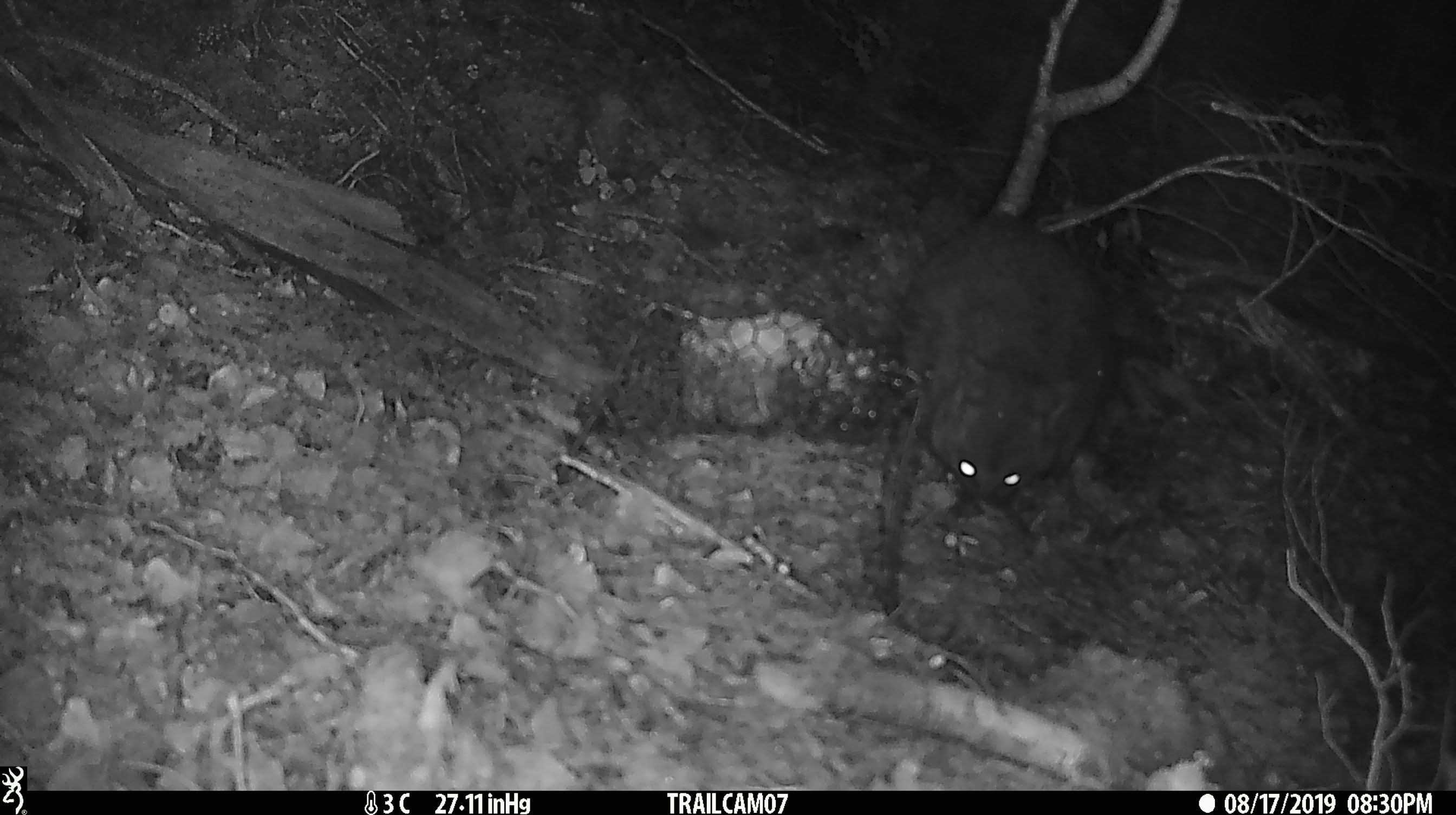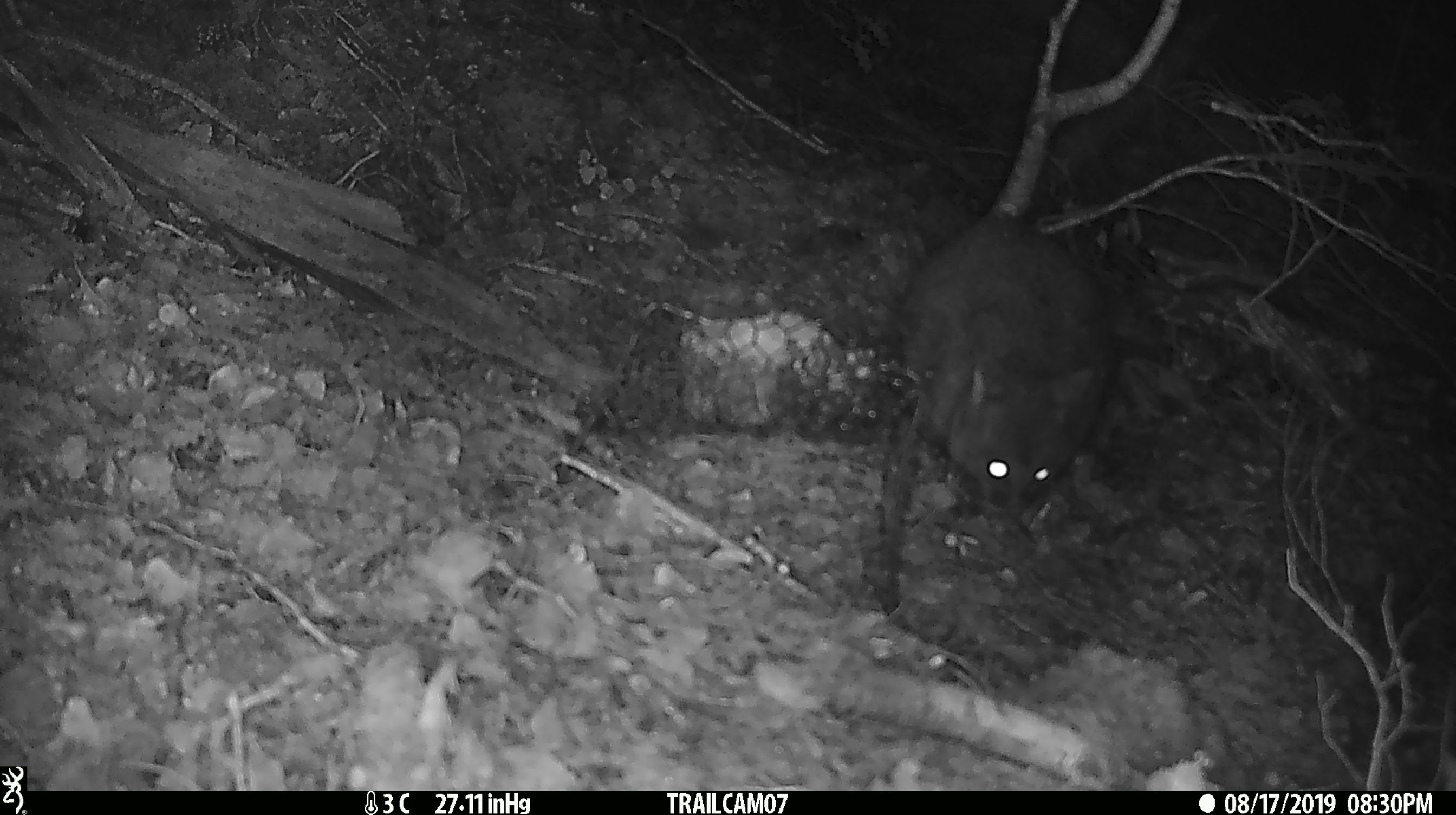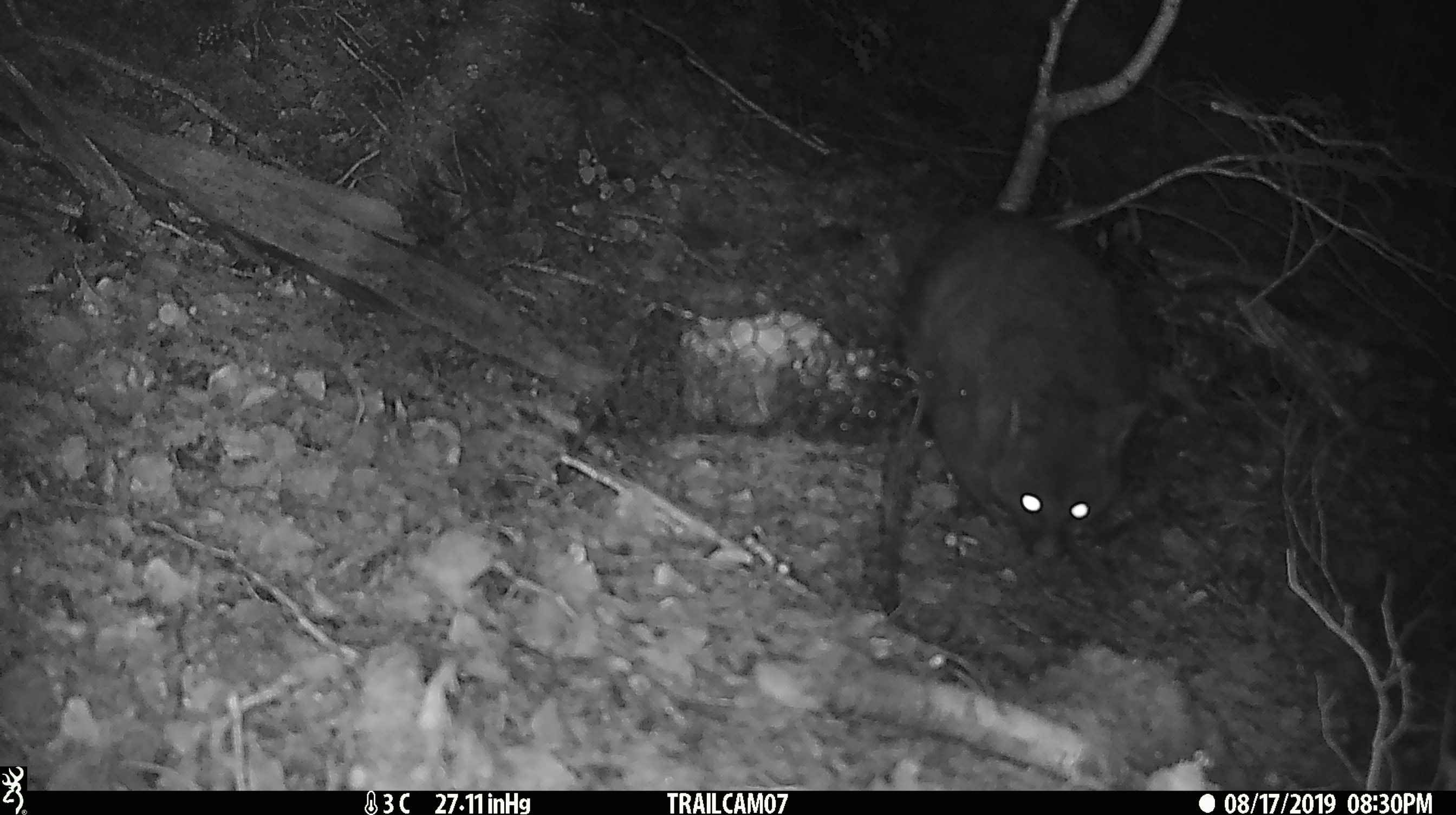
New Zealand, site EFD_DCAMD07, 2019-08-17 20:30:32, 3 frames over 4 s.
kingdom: Animalia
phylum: Chordata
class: Mammalia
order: Diprotodontia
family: Phalangeridae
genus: Trichosurus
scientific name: Trichosurus vulpecula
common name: common brushtail possum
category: possum